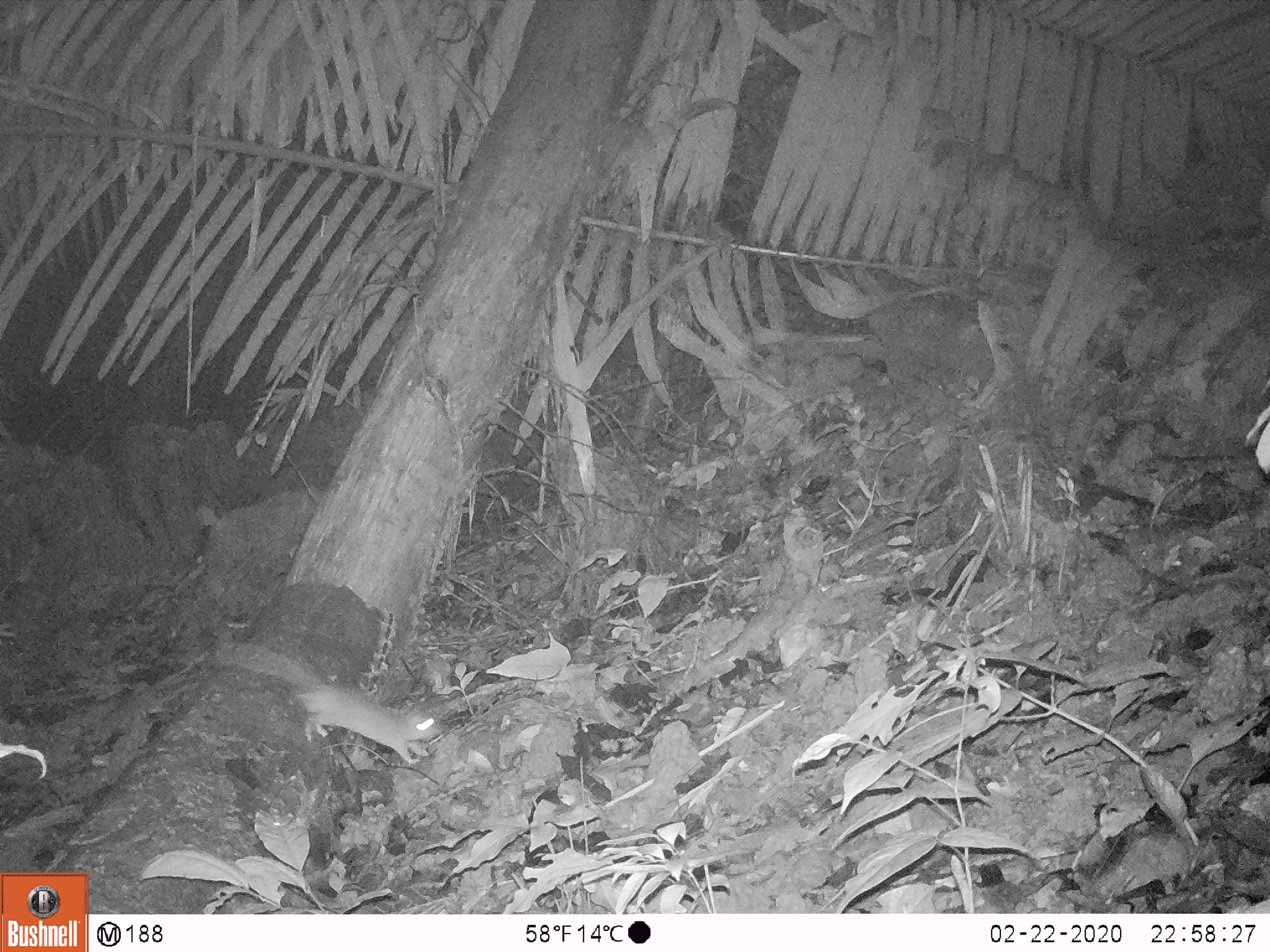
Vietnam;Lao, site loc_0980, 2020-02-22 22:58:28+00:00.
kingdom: Animalia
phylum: Chordata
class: Mammalia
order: Rodentia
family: Muridae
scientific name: Muridae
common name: old-world mice and rats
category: unidentified murid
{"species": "unidentified murid (old-world mice and rats) (Muridae)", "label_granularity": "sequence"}